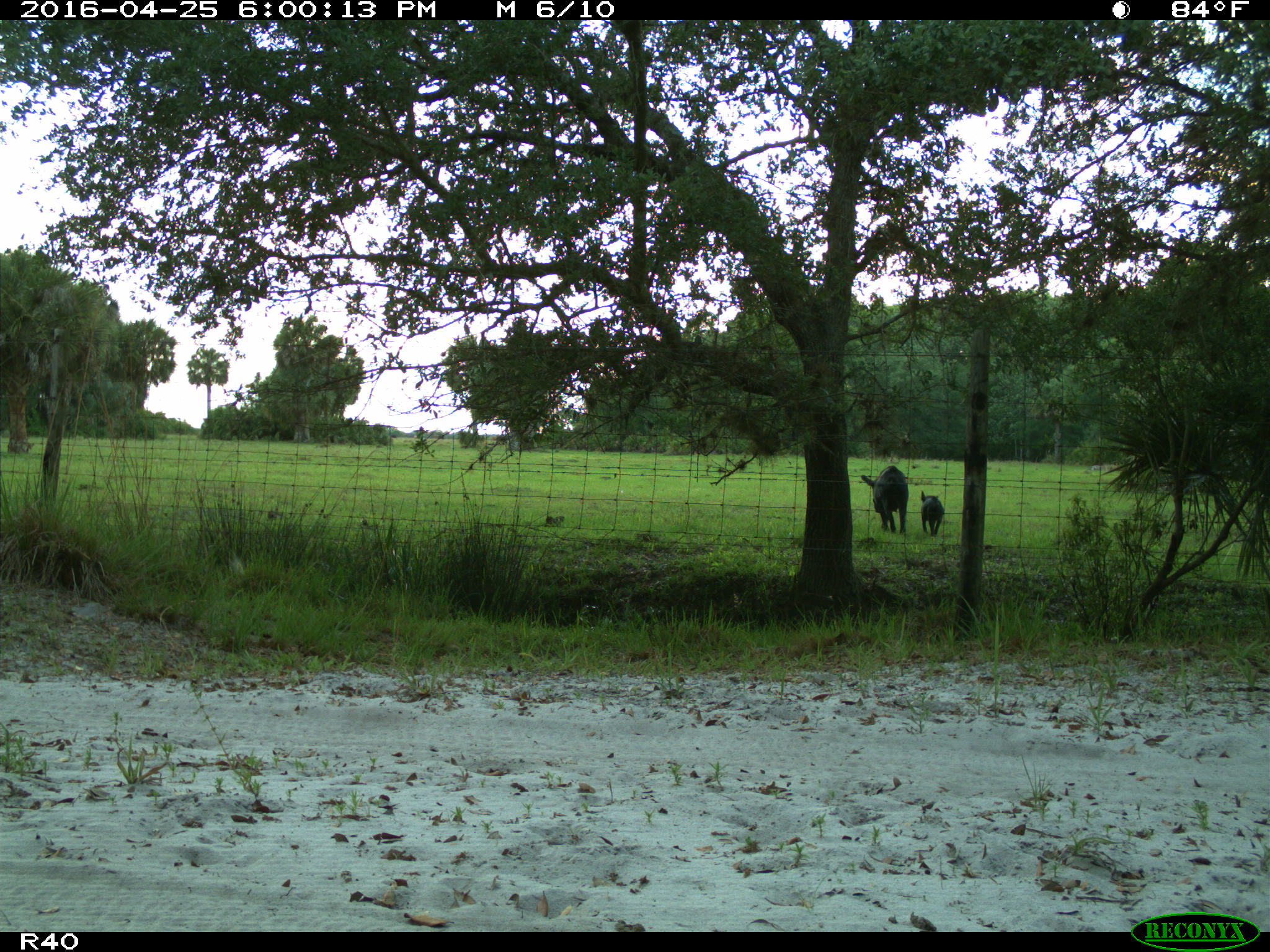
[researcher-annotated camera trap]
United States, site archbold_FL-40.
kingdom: Animalia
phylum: Chordata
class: Mammalia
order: Artiodactyla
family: Suidae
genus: Sus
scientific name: Sus scrofa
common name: wild boar